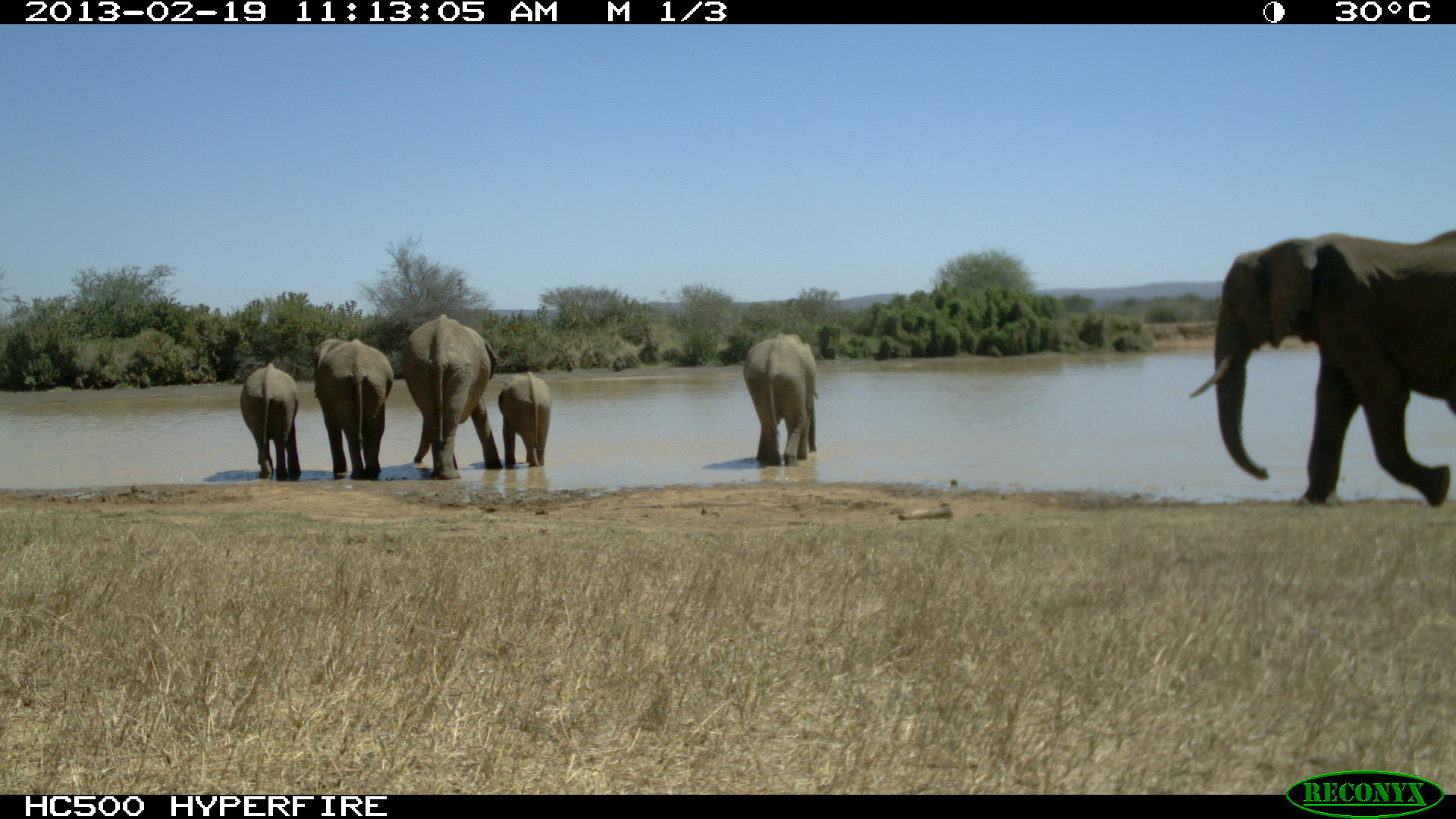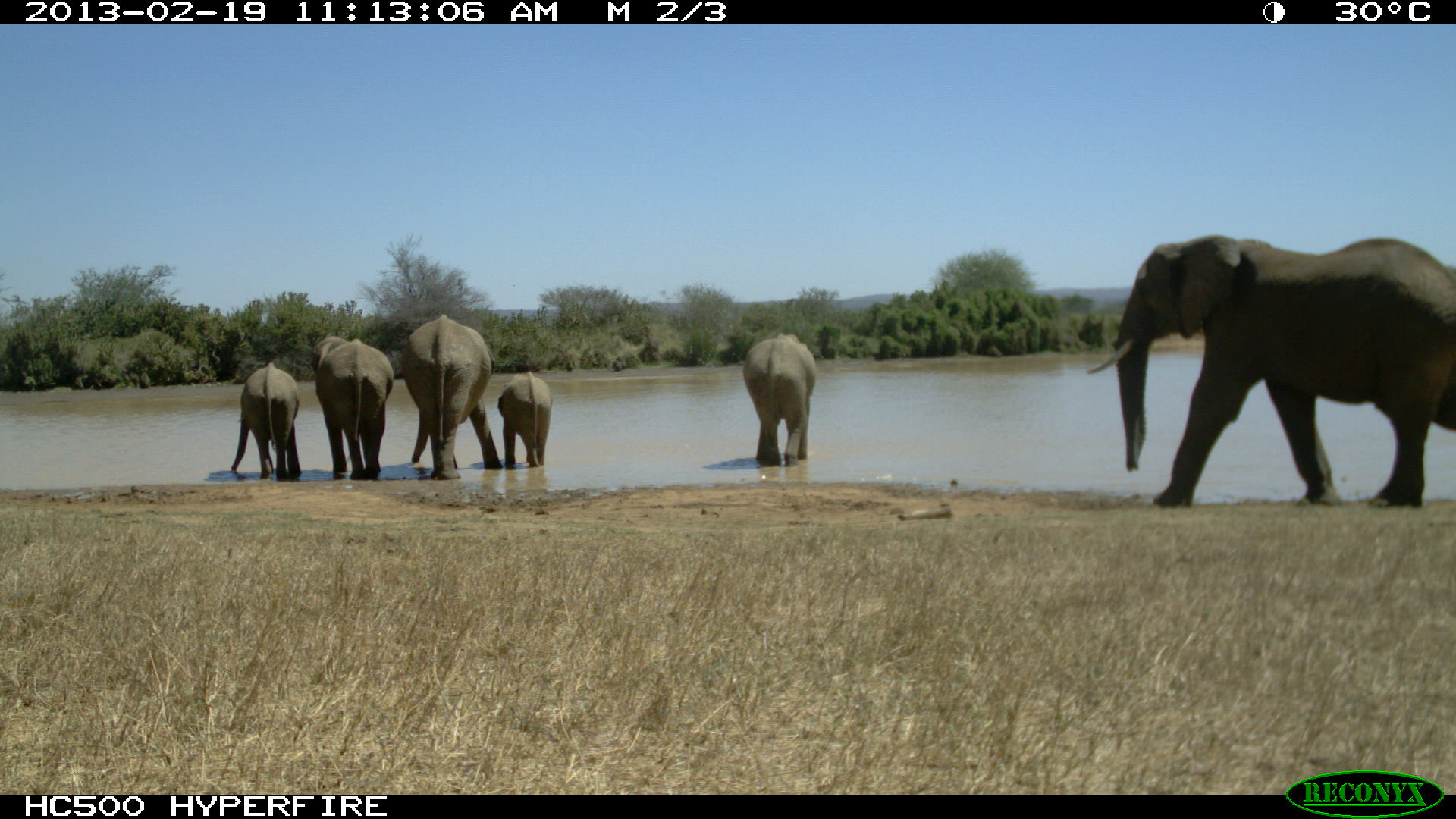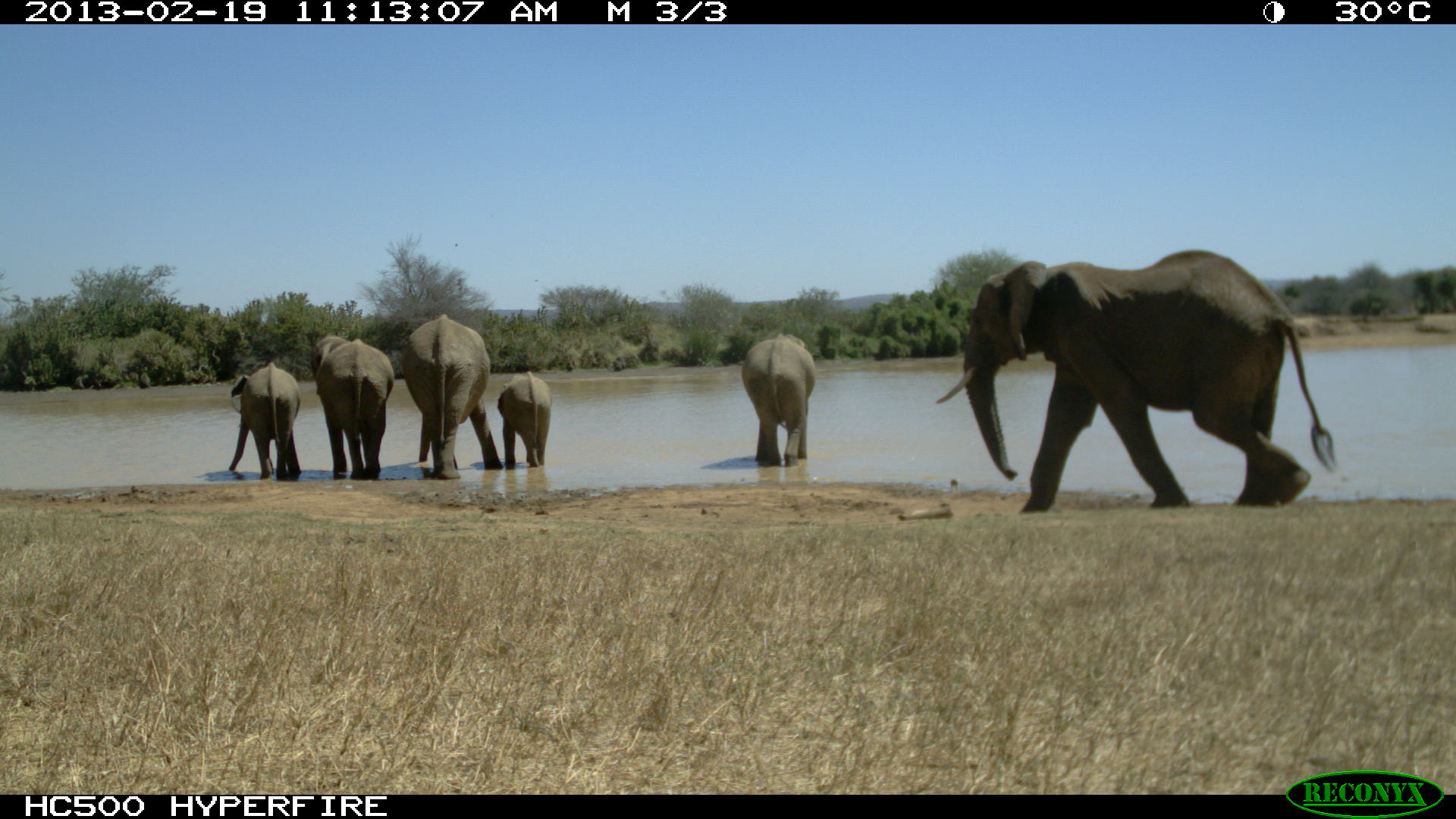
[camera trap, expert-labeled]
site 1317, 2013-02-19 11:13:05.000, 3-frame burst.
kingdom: Animalia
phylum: Chordata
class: Mammalia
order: Proboscidea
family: Elephantidae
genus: Loxodonta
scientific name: Loxodonta africana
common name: african bush elephant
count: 6